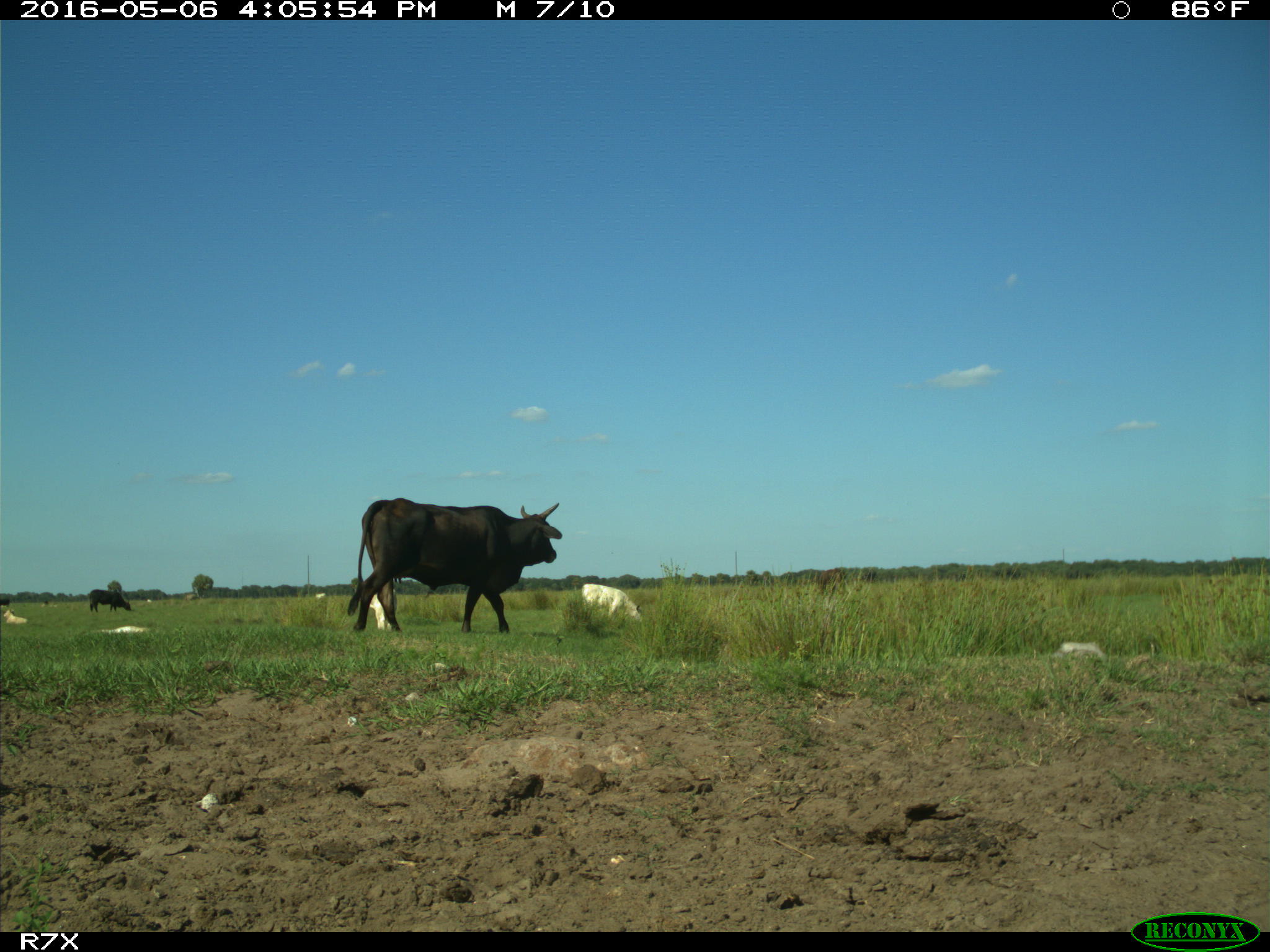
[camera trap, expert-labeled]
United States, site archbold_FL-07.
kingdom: Animalia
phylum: Chordata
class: Mammalia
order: Artiodactyla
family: Bovidae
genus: Bos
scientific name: Bos taurus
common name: domestic cow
Bos taurus (domestic cow).